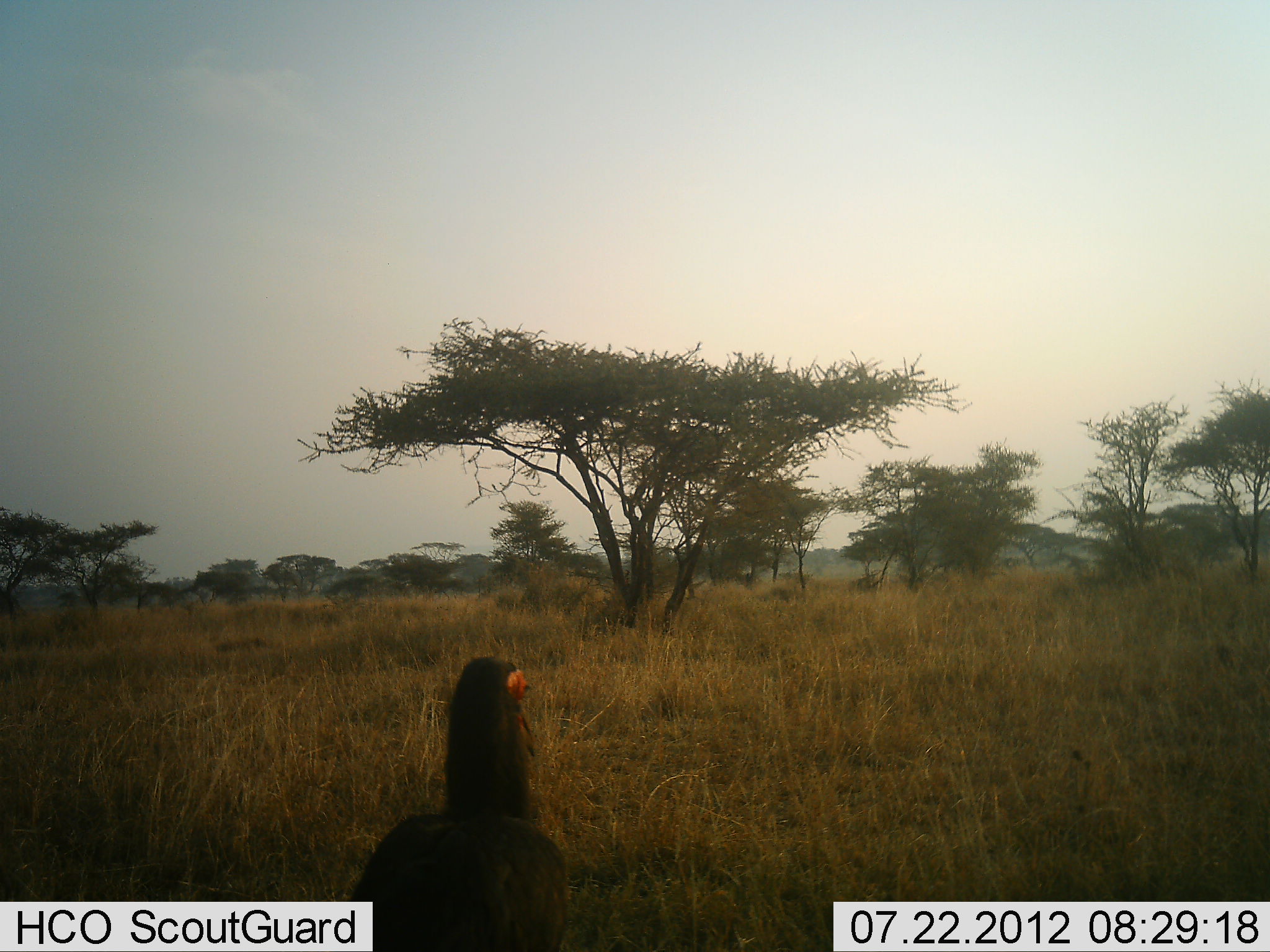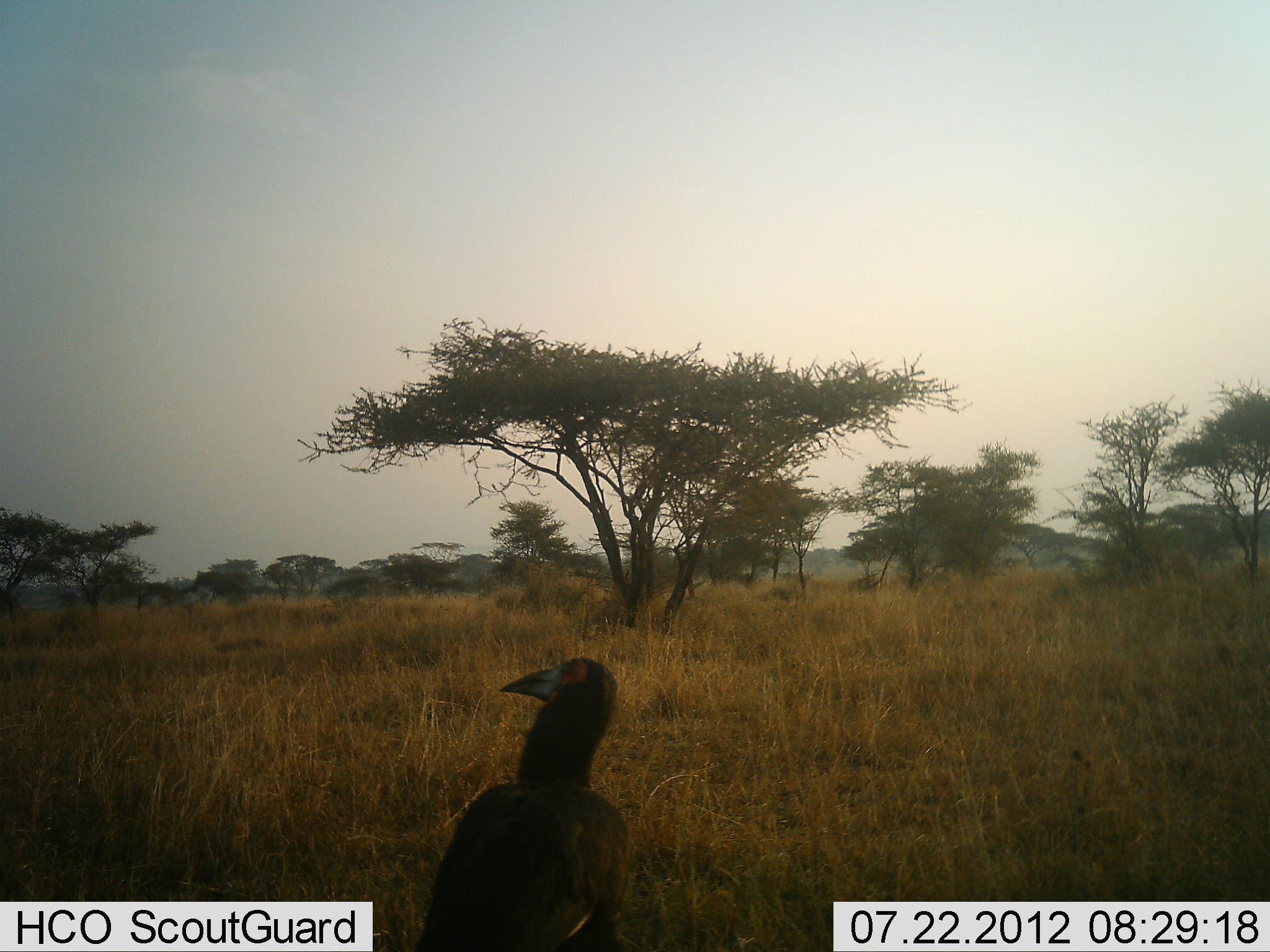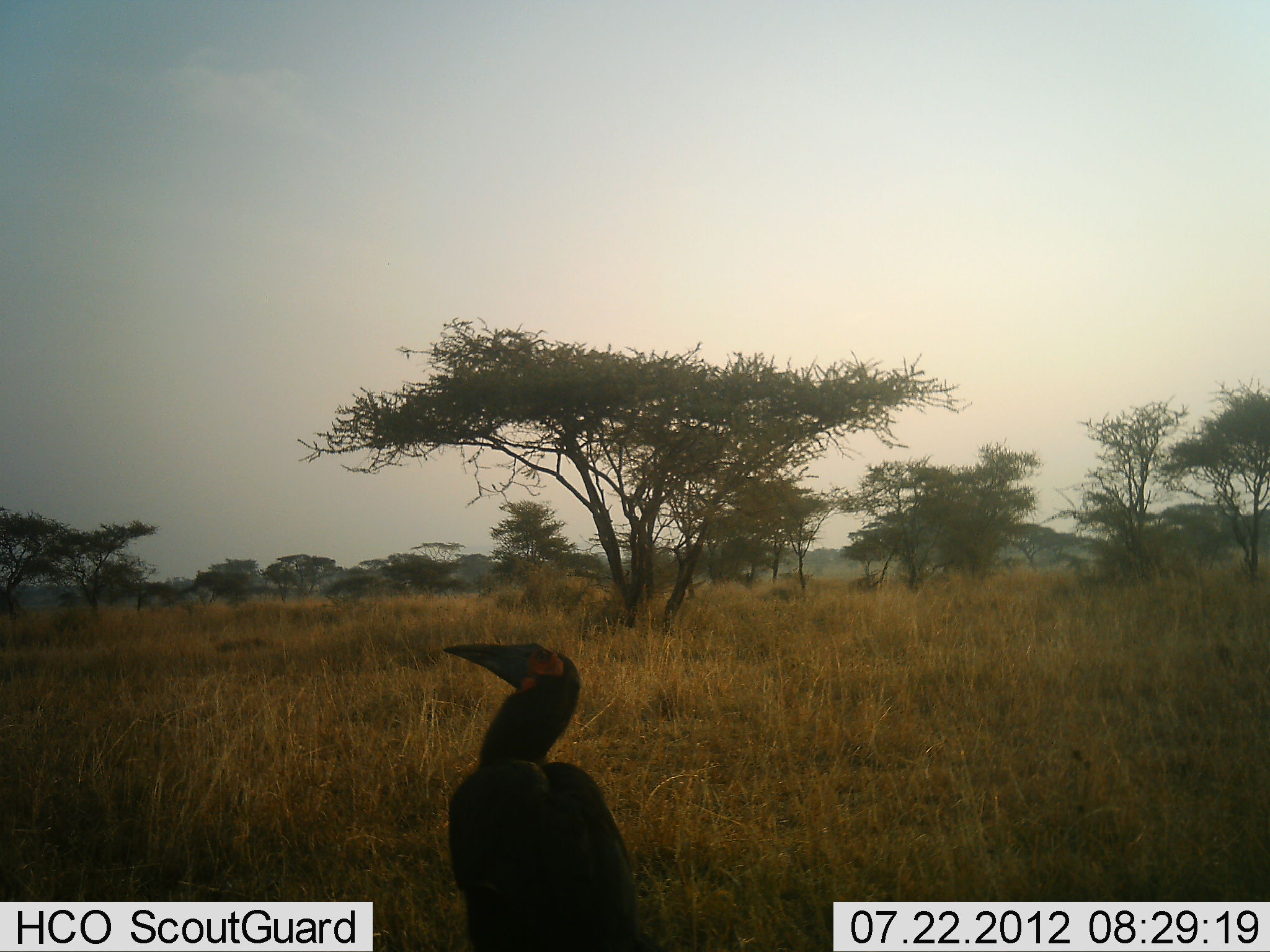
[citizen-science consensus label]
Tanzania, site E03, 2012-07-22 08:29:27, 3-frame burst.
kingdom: Animalia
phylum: Chordata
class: Aves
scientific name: Aves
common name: bird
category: otherbird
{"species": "otherbird (bird) (Aves)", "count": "1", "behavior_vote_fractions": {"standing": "70%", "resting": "20%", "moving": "10%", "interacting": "0%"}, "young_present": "0%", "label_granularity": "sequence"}